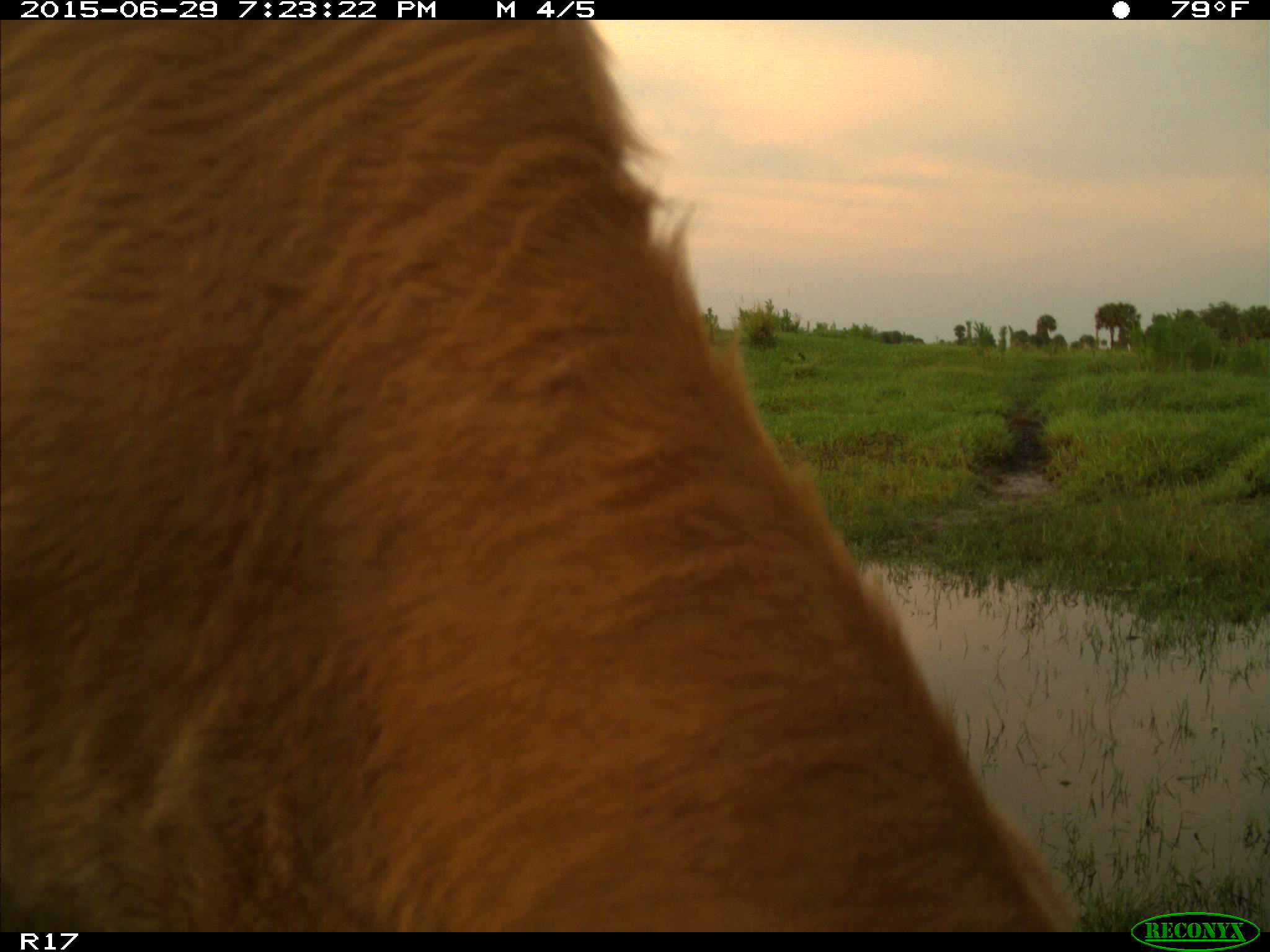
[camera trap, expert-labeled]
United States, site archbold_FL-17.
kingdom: Animalia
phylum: Chordata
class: Mammalia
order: Artiodactyla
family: Bovidae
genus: Bos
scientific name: Bos taurus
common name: domestic cow